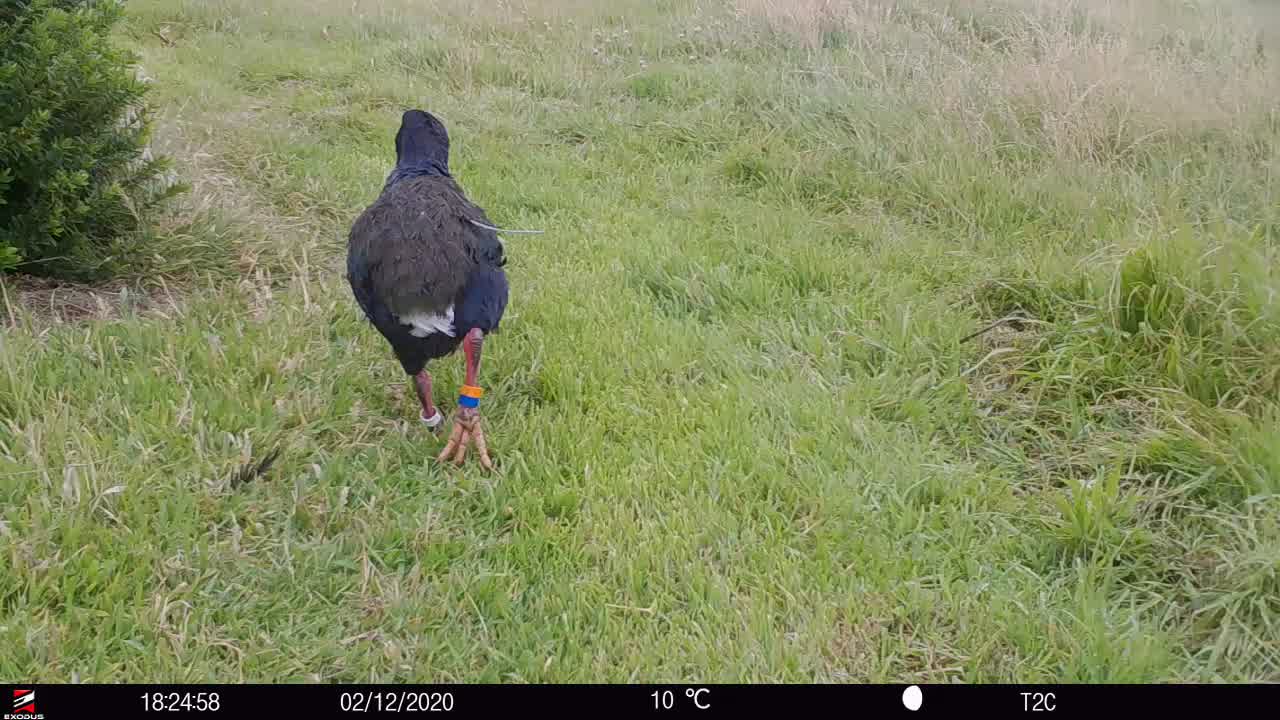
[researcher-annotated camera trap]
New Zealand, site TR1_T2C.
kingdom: Animalia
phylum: Chordata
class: Aves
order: Gruiformes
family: Rallidae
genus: Porphyrio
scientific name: Porphyrio mantelli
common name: takahe